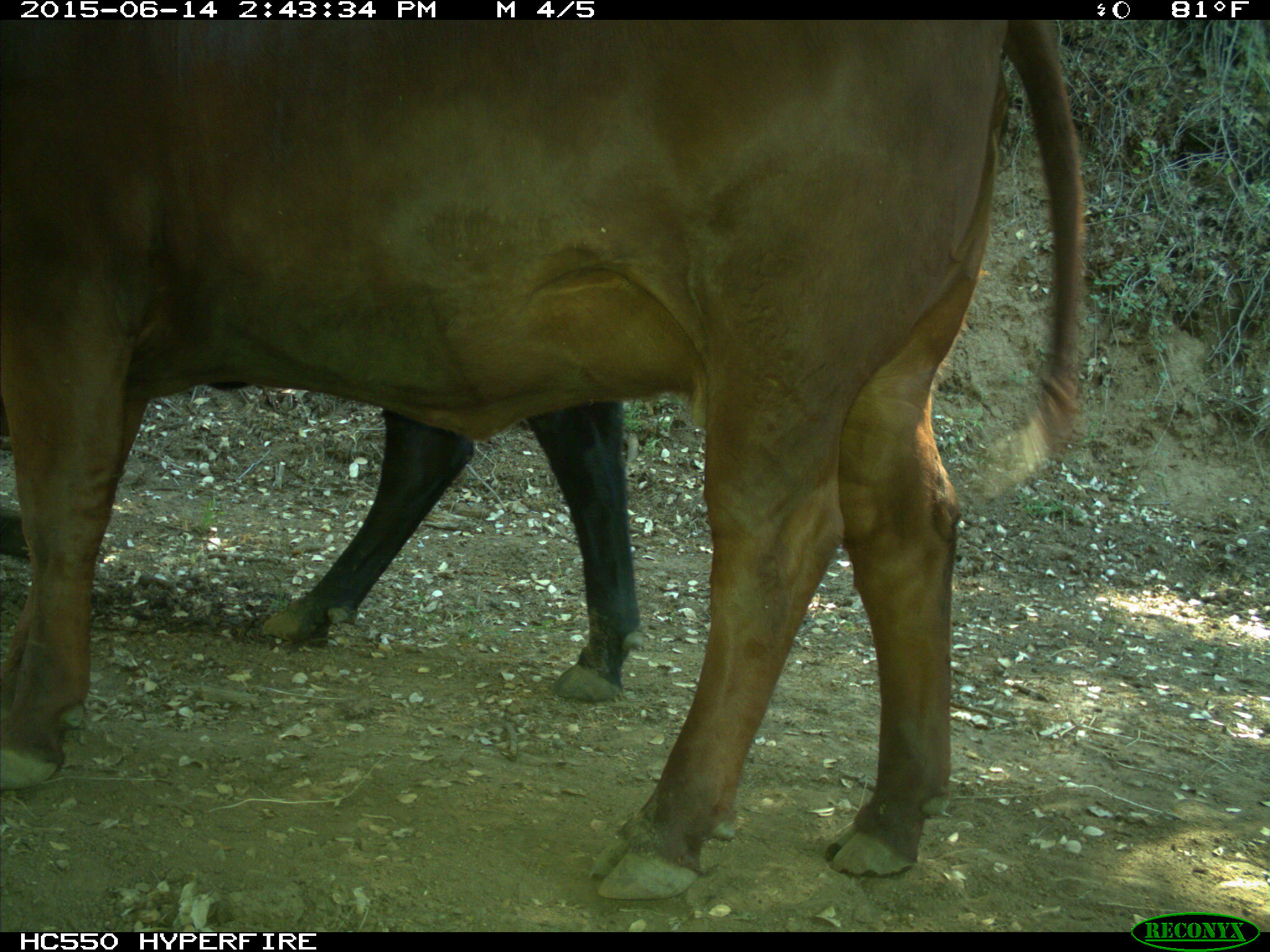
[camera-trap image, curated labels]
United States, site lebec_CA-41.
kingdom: Animalia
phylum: Chordata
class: Mammalia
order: Artiodactyla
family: Bovidae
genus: Bos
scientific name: Bos taurus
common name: domestic cow